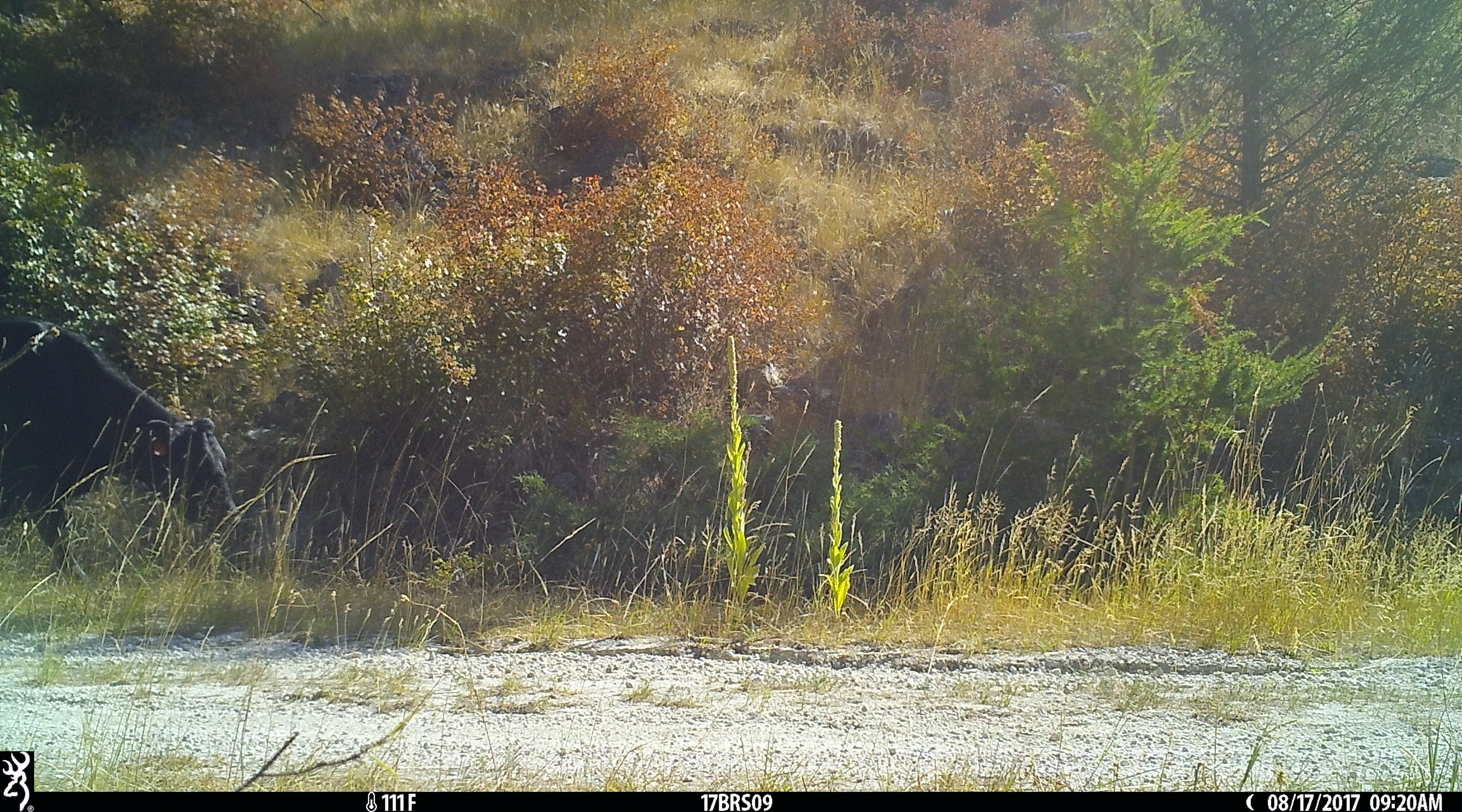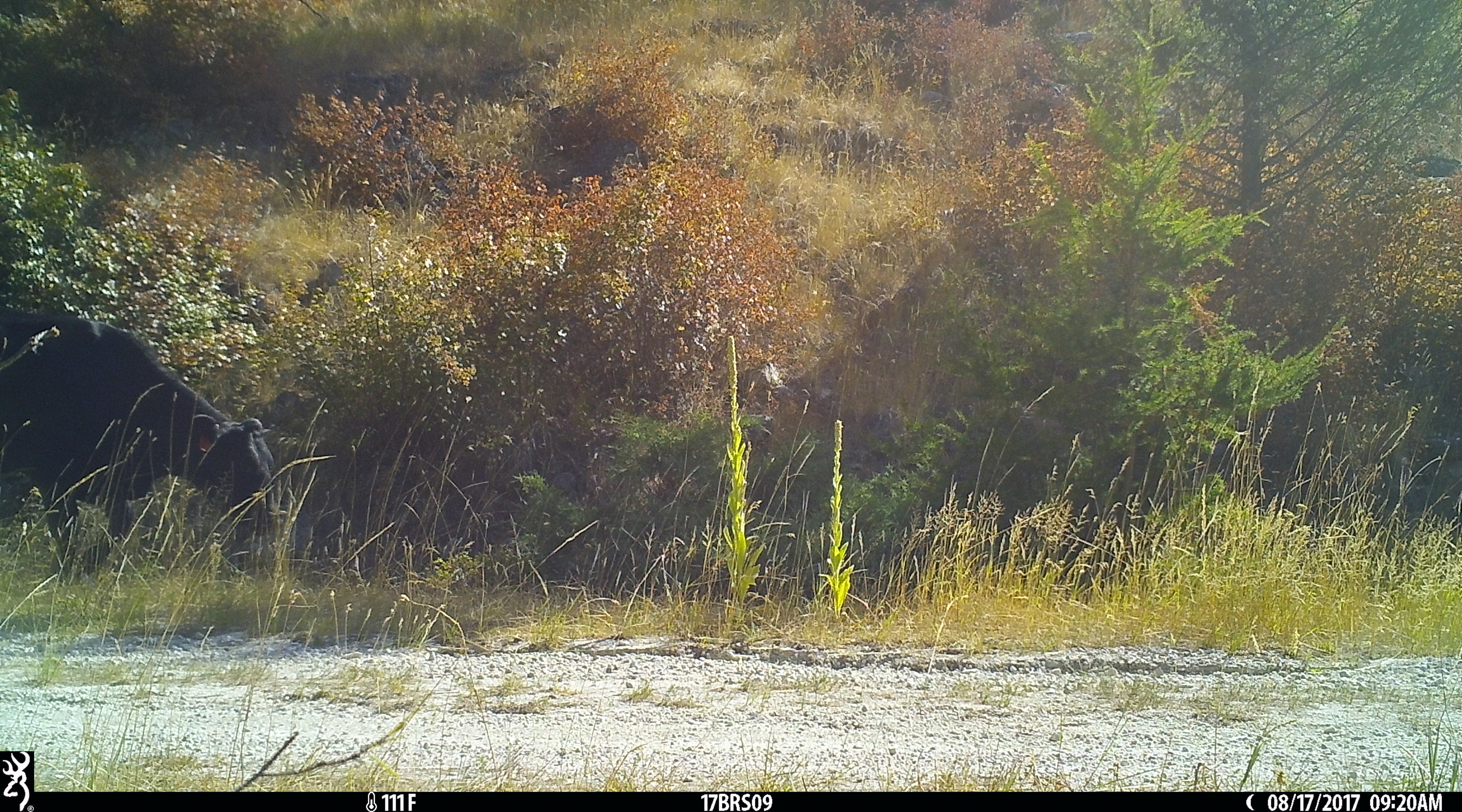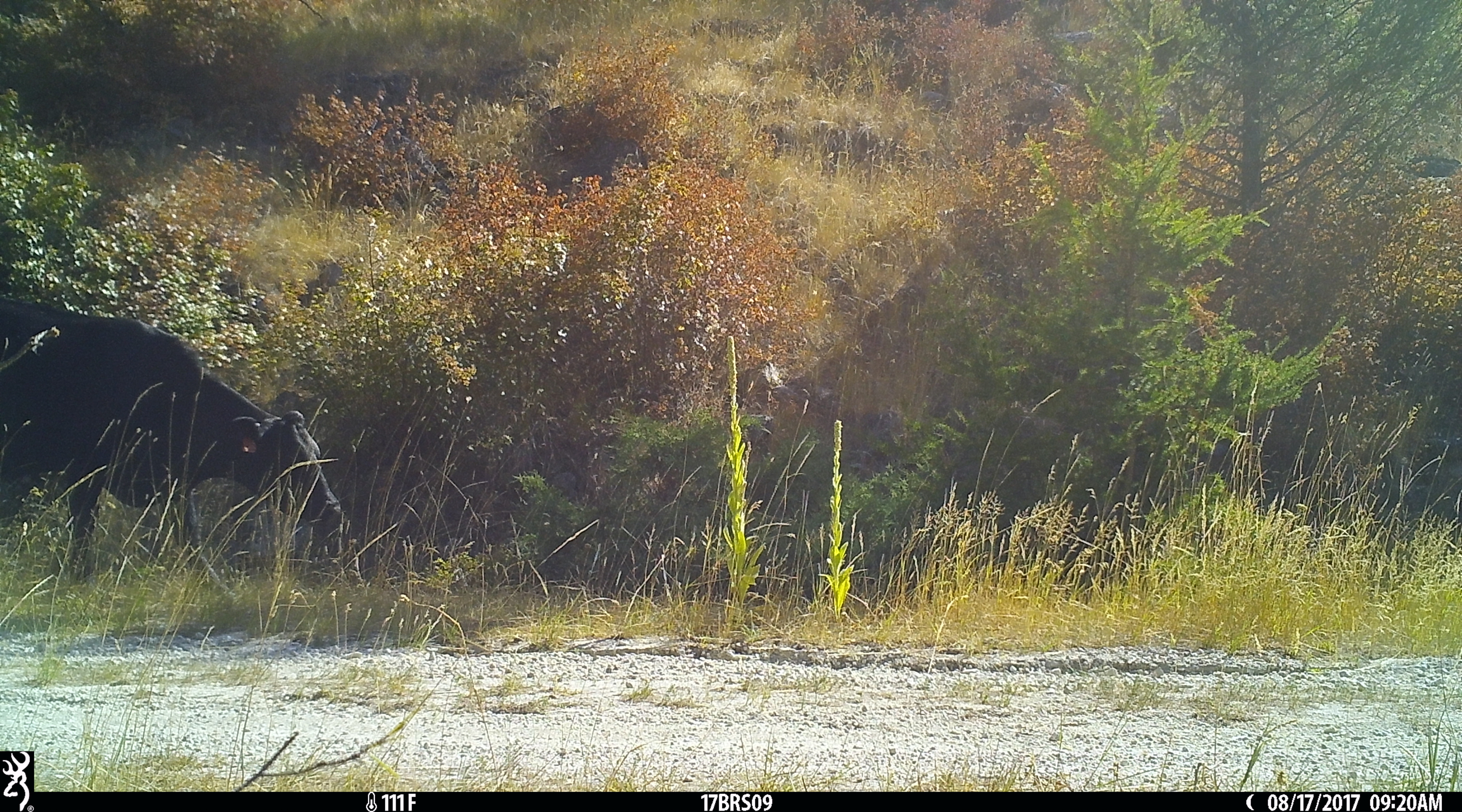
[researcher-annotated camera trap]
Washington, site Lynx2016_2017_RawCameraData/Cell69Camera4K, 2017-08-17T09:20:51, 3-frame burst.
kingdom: Animalia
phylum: Chordata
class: Mammalia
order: Artiodactyla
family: Bovidae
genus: Bos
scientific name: Bos taurus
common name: domestic cattle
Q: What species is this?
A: Domestic cattle (Bos taurus).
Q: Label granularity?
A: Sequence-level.